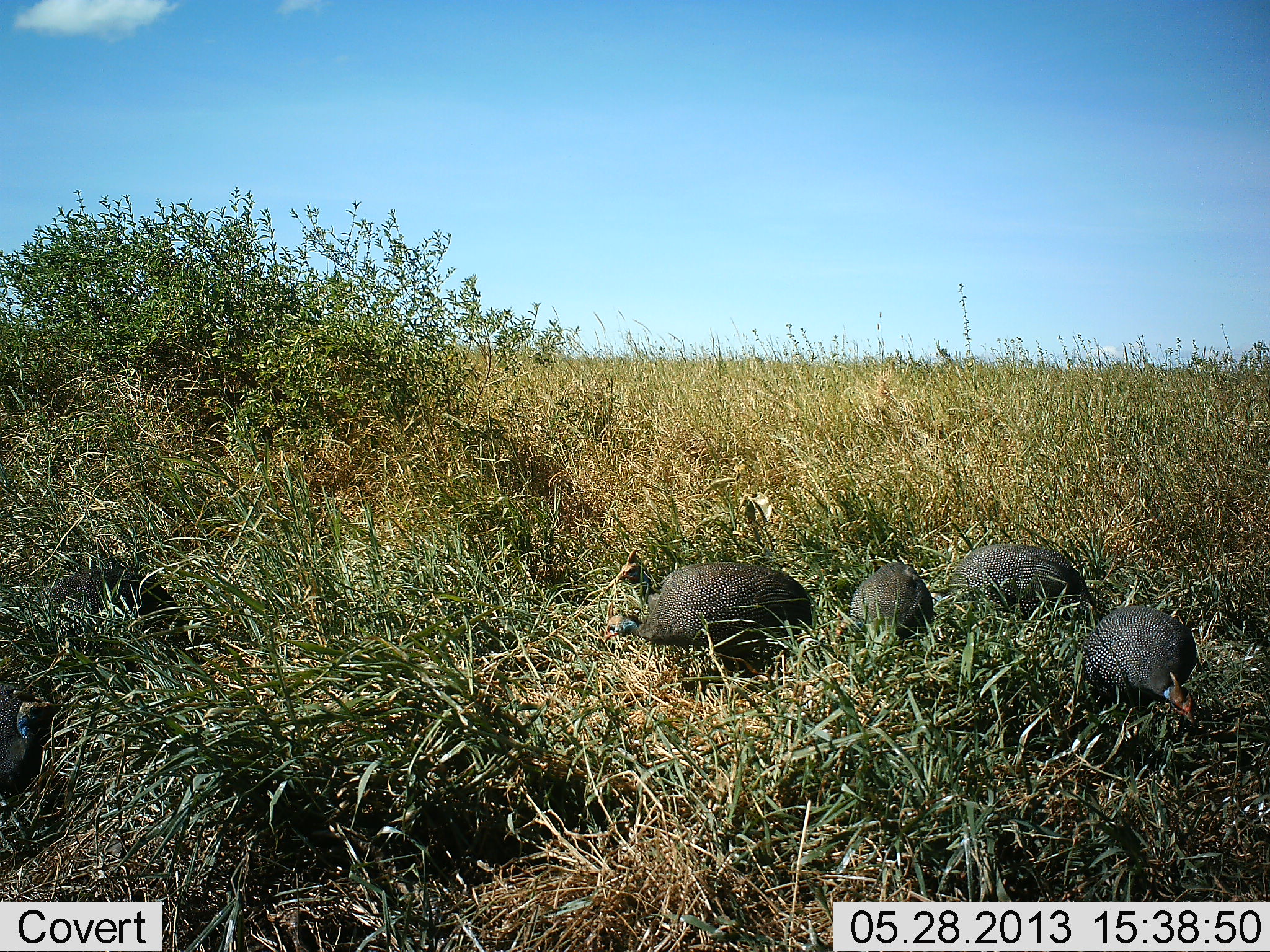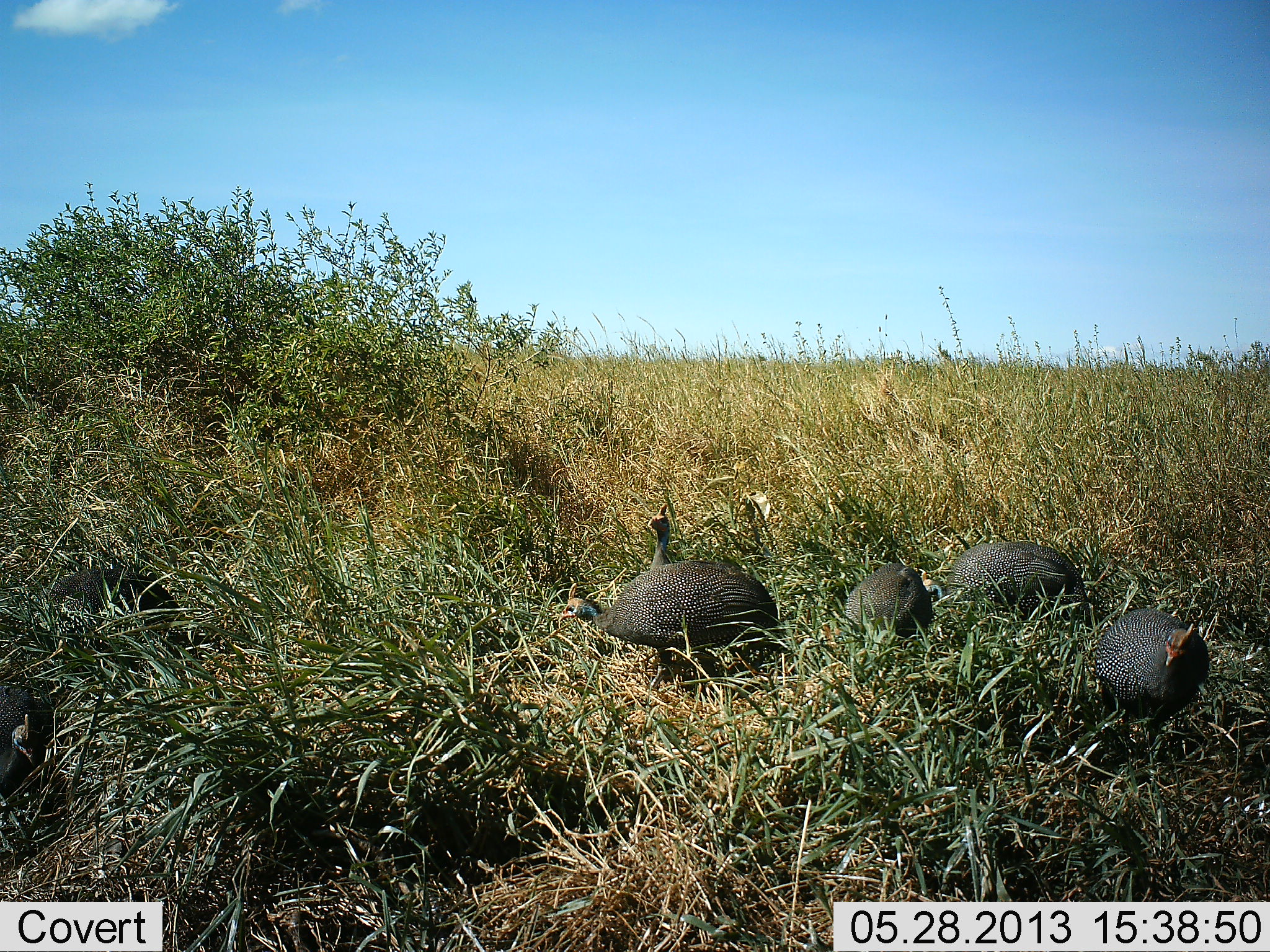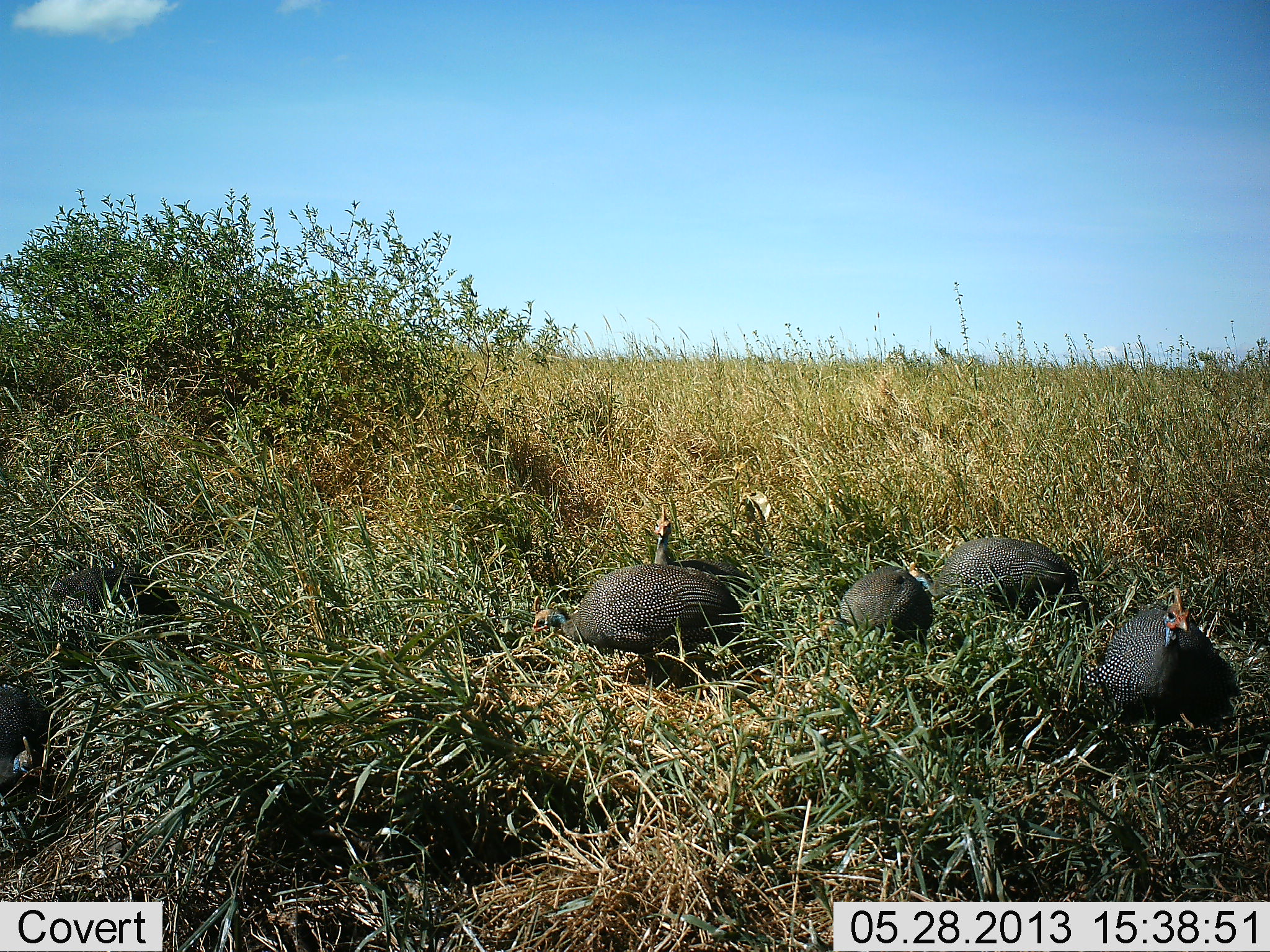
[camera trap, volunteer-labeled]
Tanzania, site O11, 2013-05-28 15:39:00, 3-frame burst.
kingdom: Animalia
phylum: Chordata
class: Aves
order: Galliformes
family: Numididae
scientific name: Numididae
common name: guinea fowl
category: guineafowl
Guineafowl (guinea fowl) (Numididae), count 5. Behavior (volunteer vote fractions): standing 58%, resting 15%, moving 31%, interacting 4%. Young present (vote fraction): 4%. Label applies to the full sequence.